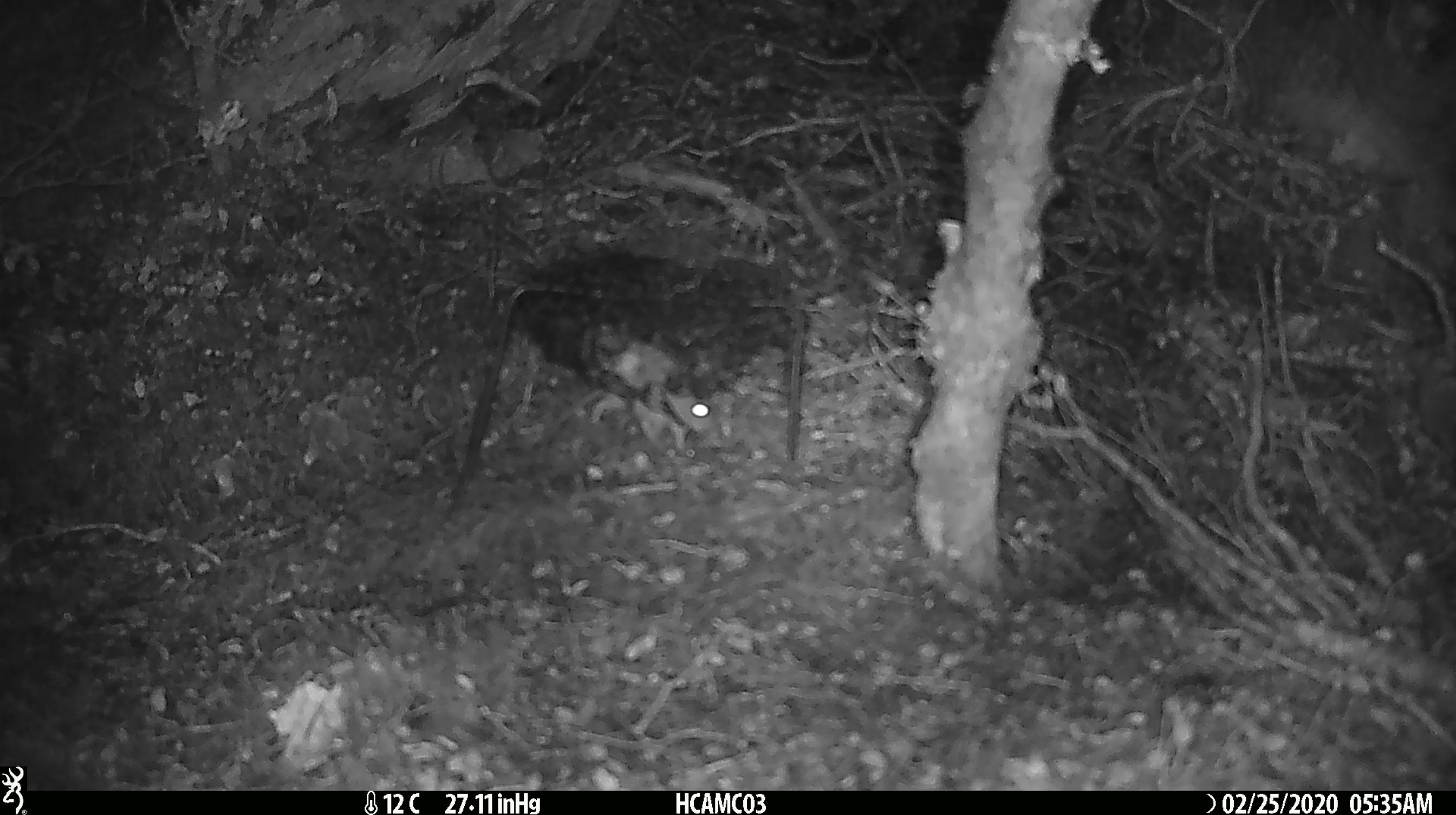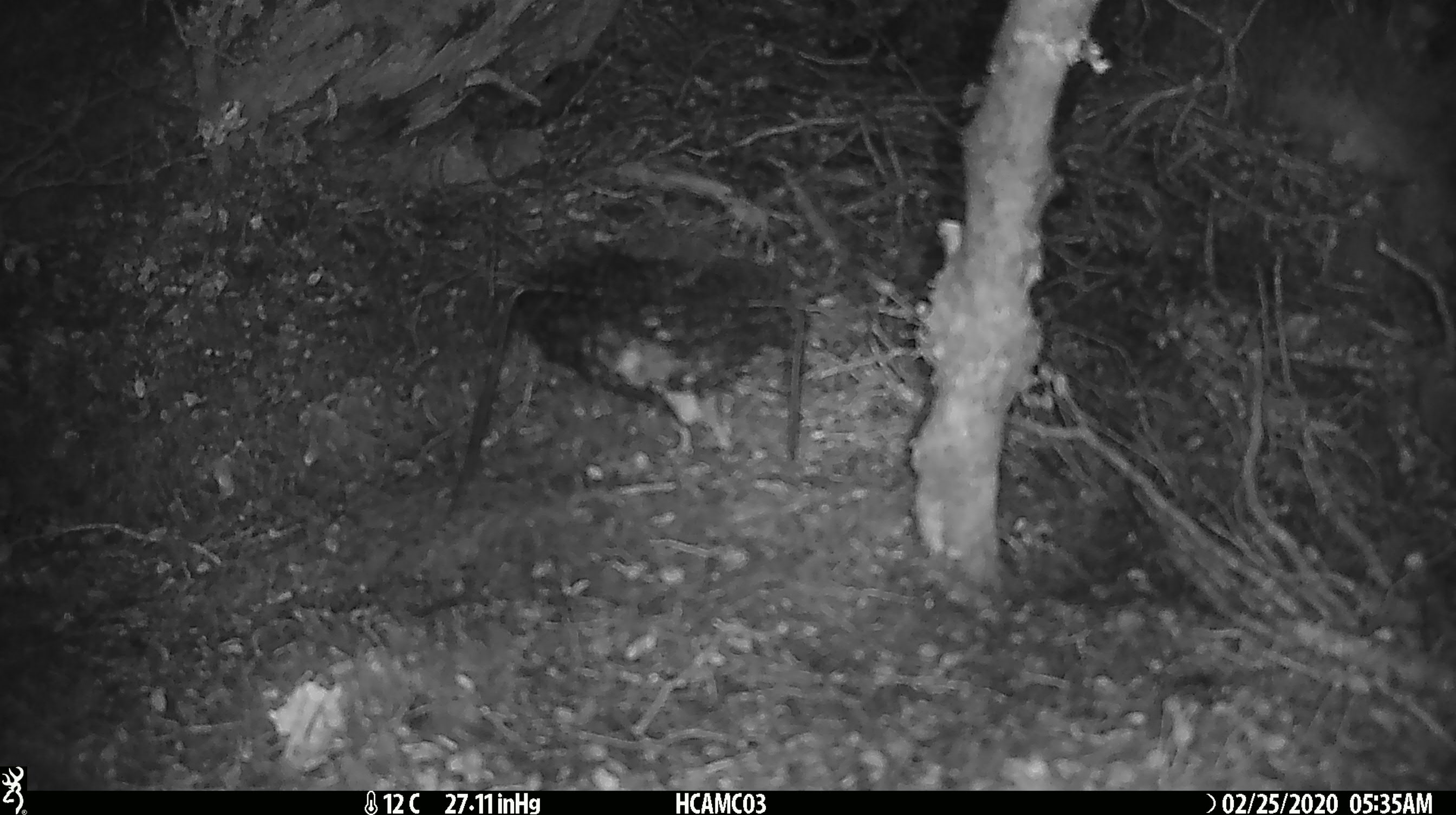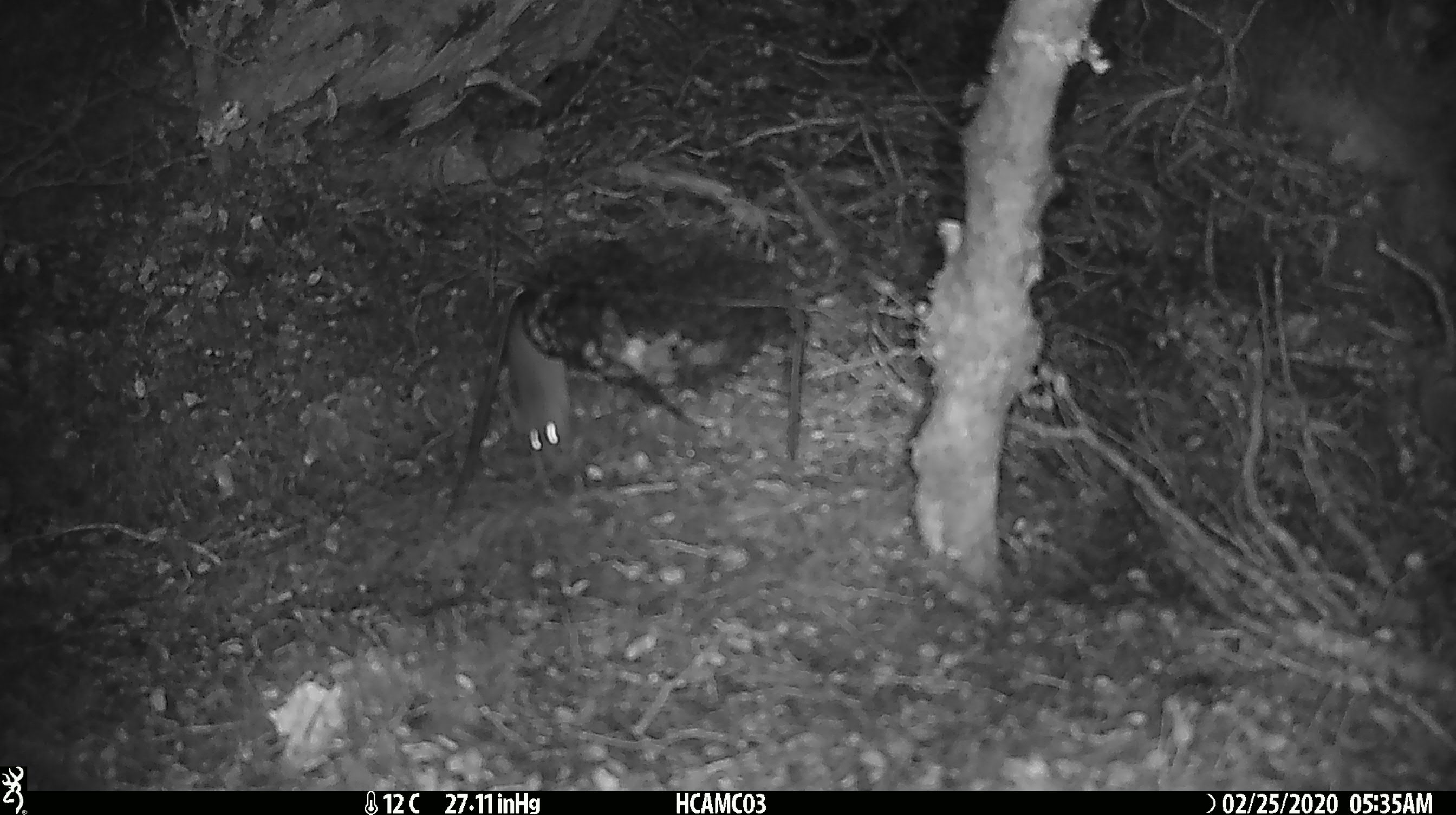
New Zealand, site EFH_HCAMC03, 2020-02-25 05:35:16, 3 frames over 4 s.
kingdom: Animalia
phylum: Chordata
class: Mammalia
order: Rodentia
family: Muridae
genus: Mus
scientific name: Mus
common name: mouse